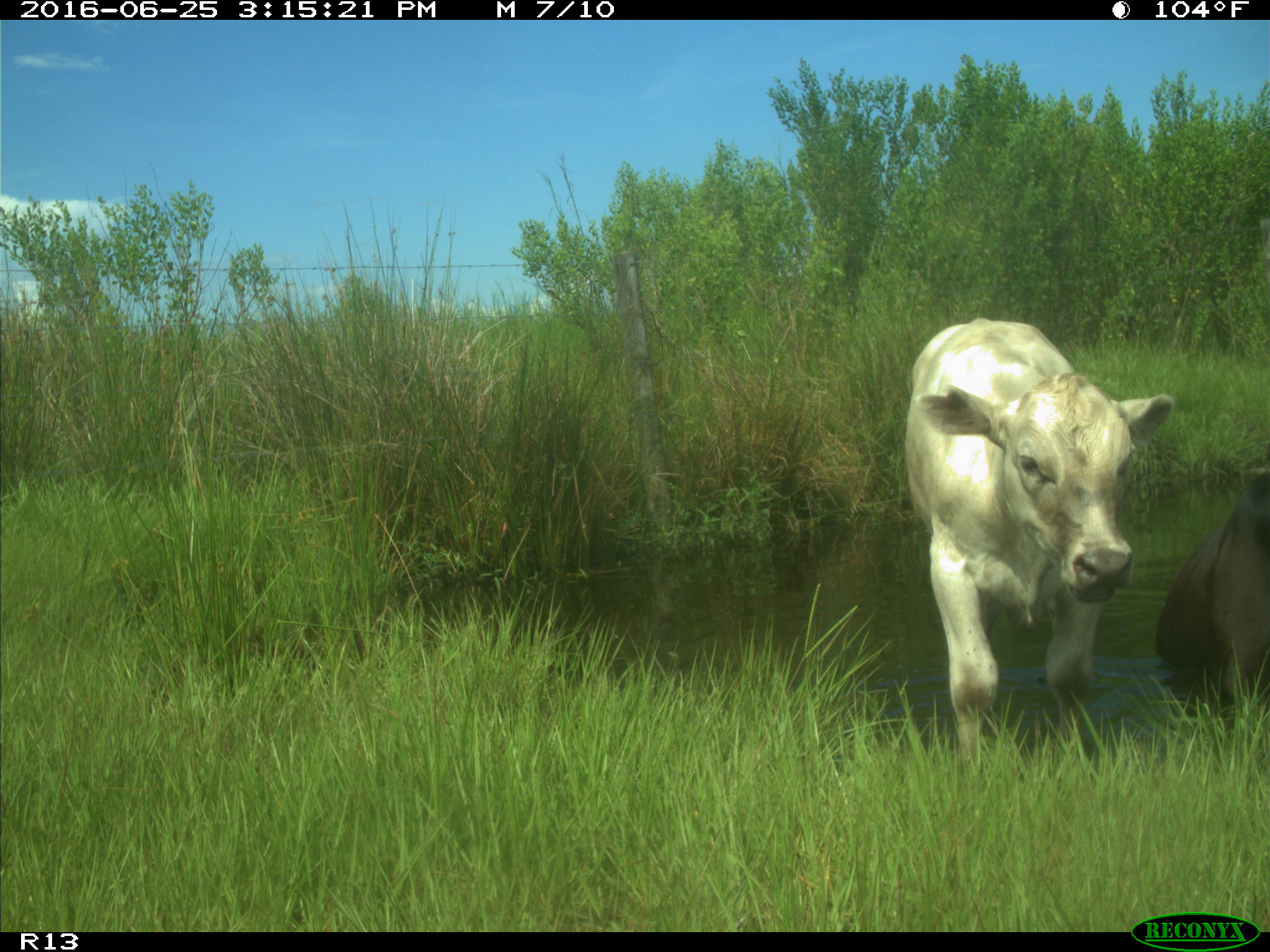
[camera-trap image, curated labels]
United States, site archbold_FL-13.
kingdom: Animalia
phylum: Chordata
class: Mammalia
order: Artiodactyla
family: Bovidae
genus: Bos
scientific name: Bos taurus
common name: domestic cow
Bos taurus (domestic cow).